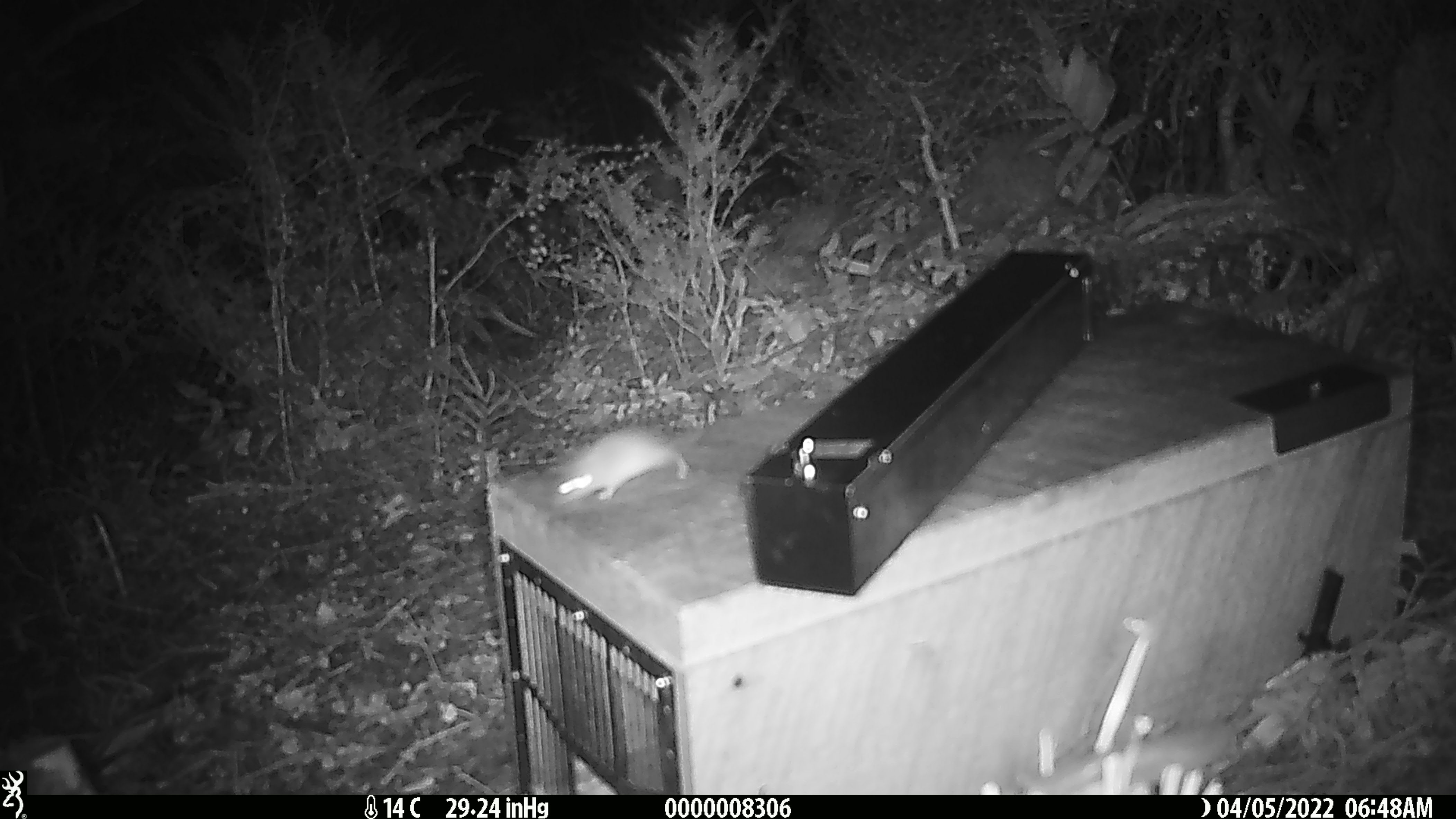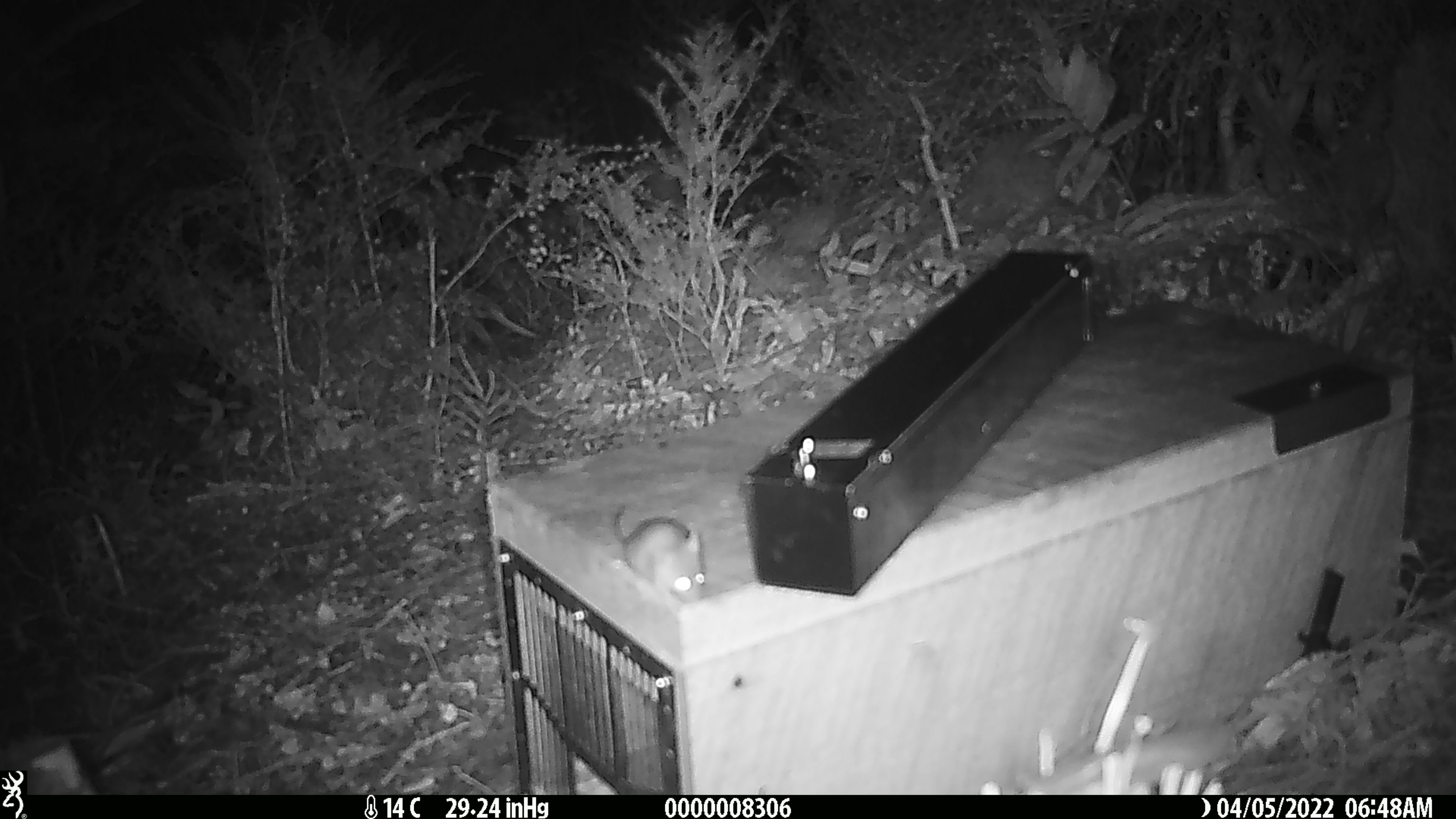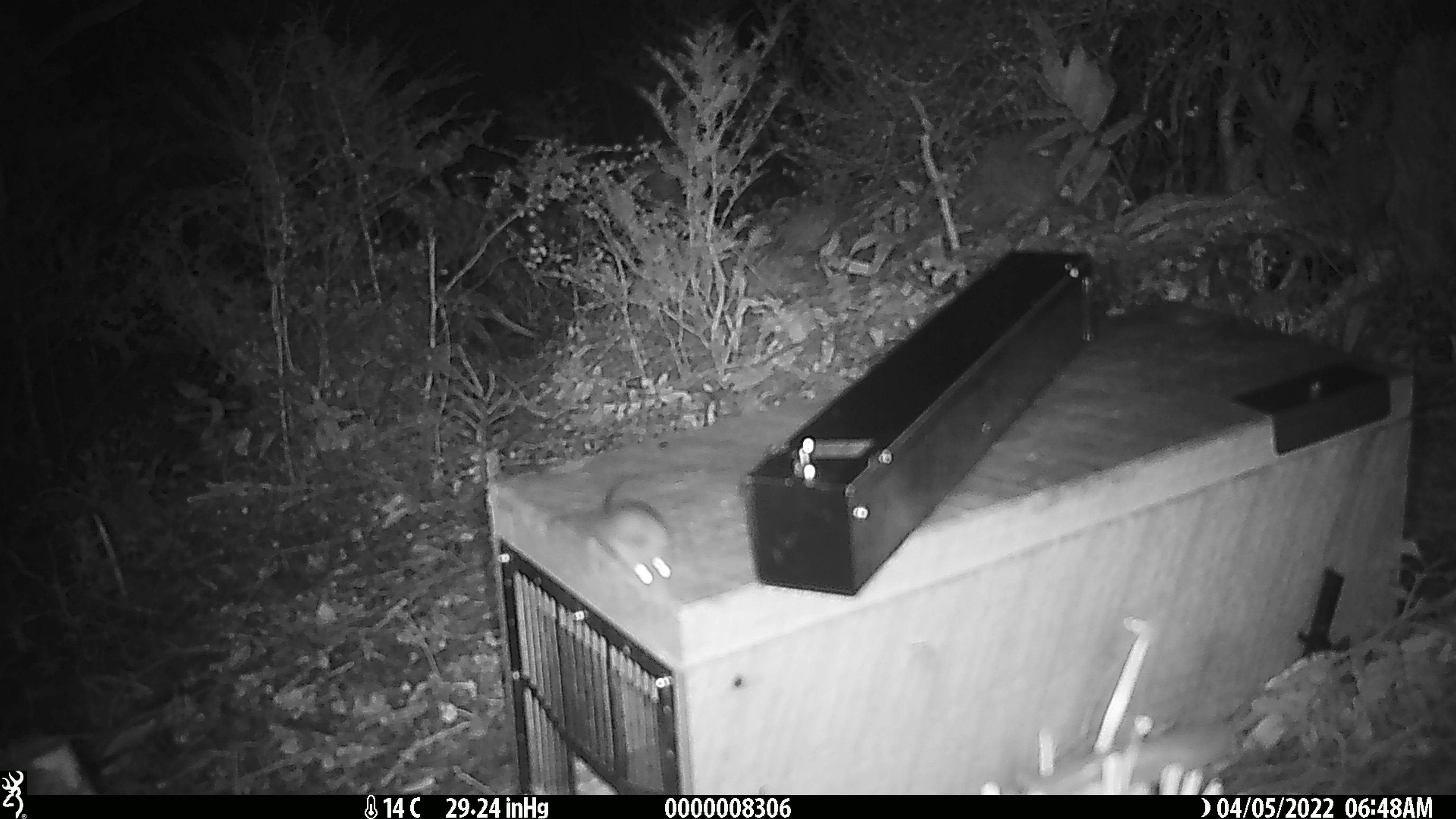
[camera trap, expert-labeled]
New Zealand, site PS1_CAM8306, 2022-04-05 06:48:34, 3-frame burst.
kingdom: Animalia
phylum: Chordata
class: Mammalia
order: Rodentia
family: Muridae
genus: Mus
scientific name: Mus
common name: mouse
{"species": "mouse (Mus)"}